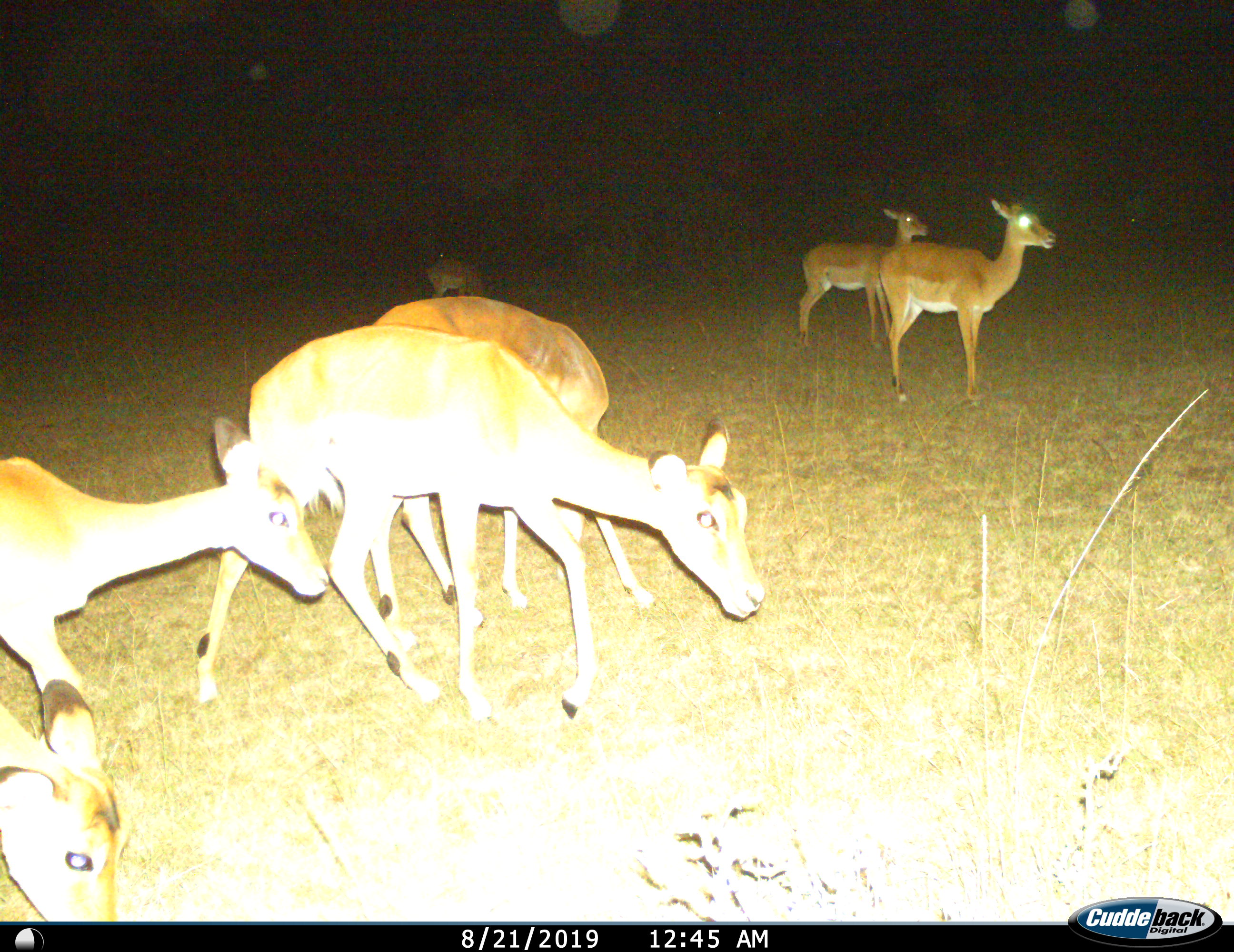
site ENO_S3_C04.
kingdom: Animalia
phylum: Chordata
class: Mammalia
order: Artiodactyla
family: Bovidae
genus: Aepyceros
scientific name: Aepyceros melampus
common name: impala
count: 7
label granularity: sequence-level